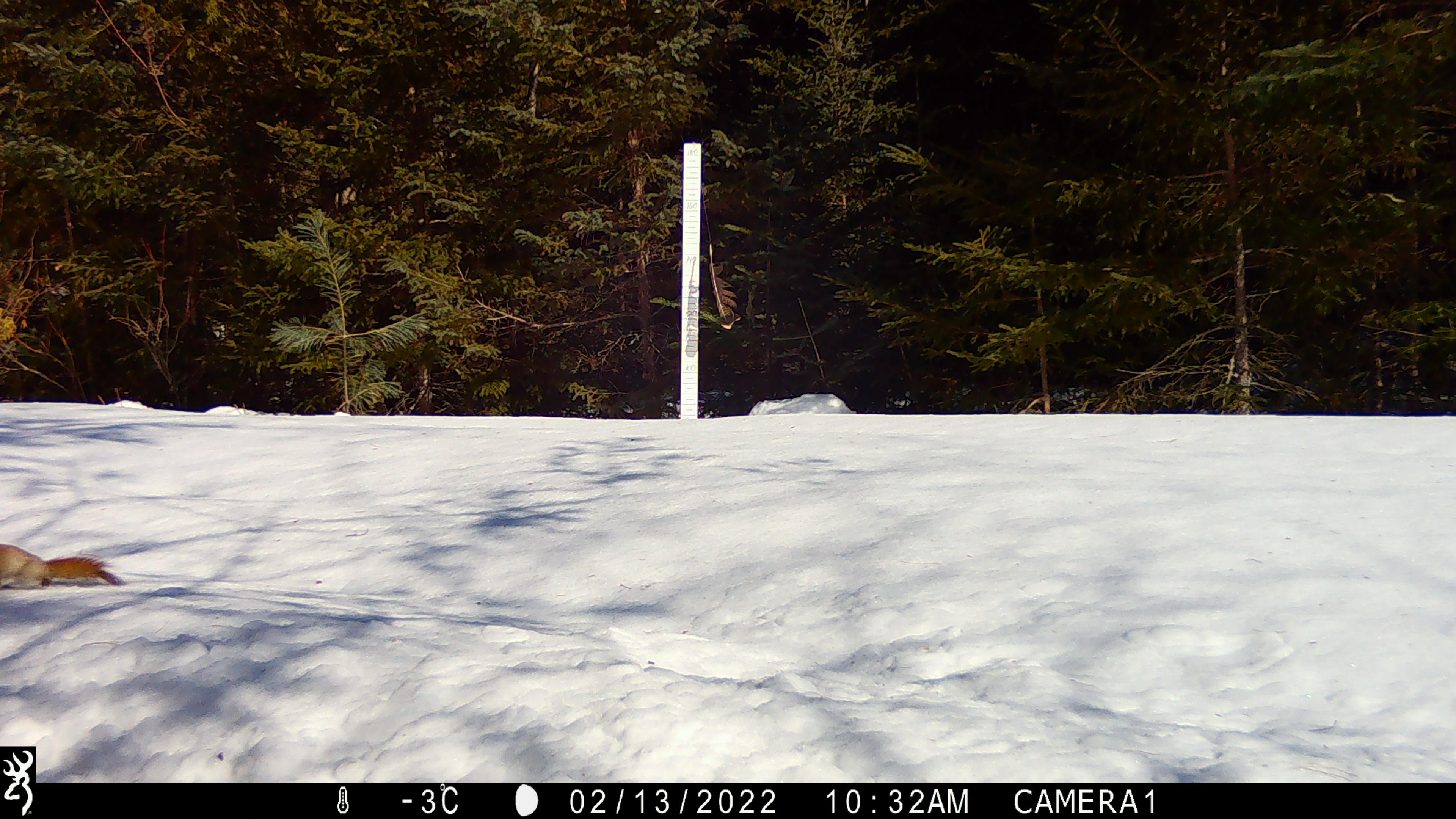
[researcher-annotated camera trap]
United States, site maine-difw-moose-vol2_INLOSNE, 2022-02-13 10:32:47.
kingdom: Animalia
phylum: Chordata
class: Mammalia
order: Rodentia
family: Sciuridae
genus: Tamiasciurus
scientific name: Tamiasciurus hudsonicus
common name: red squirrel